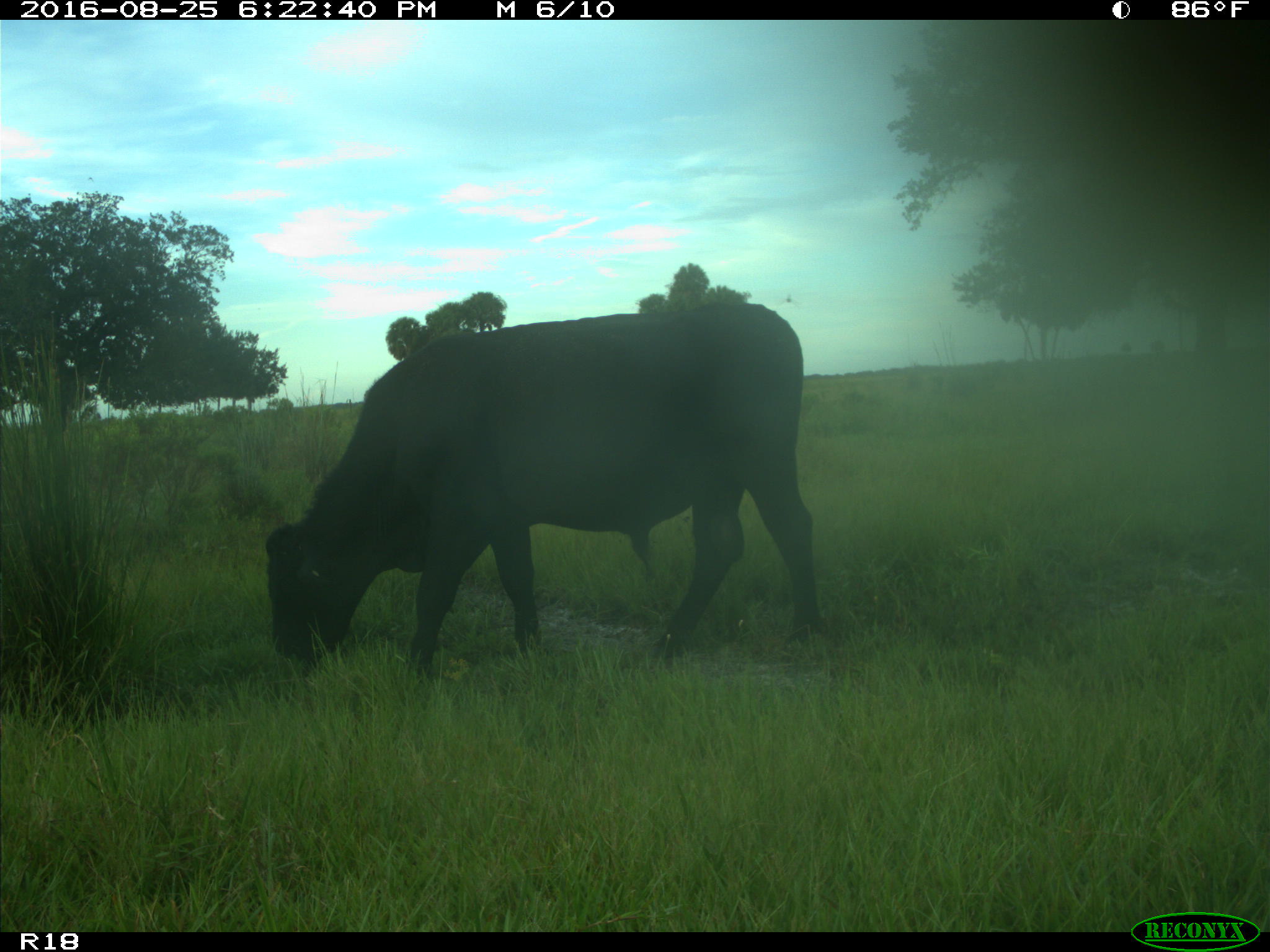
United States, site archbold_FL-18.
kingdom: Animalia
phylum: Chordata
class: Mammalia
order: Artiodactyla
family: Bovidae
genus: Bos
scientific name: Bos taurus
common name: domestic cow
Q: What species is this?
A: Bos taurus (domestic cow).